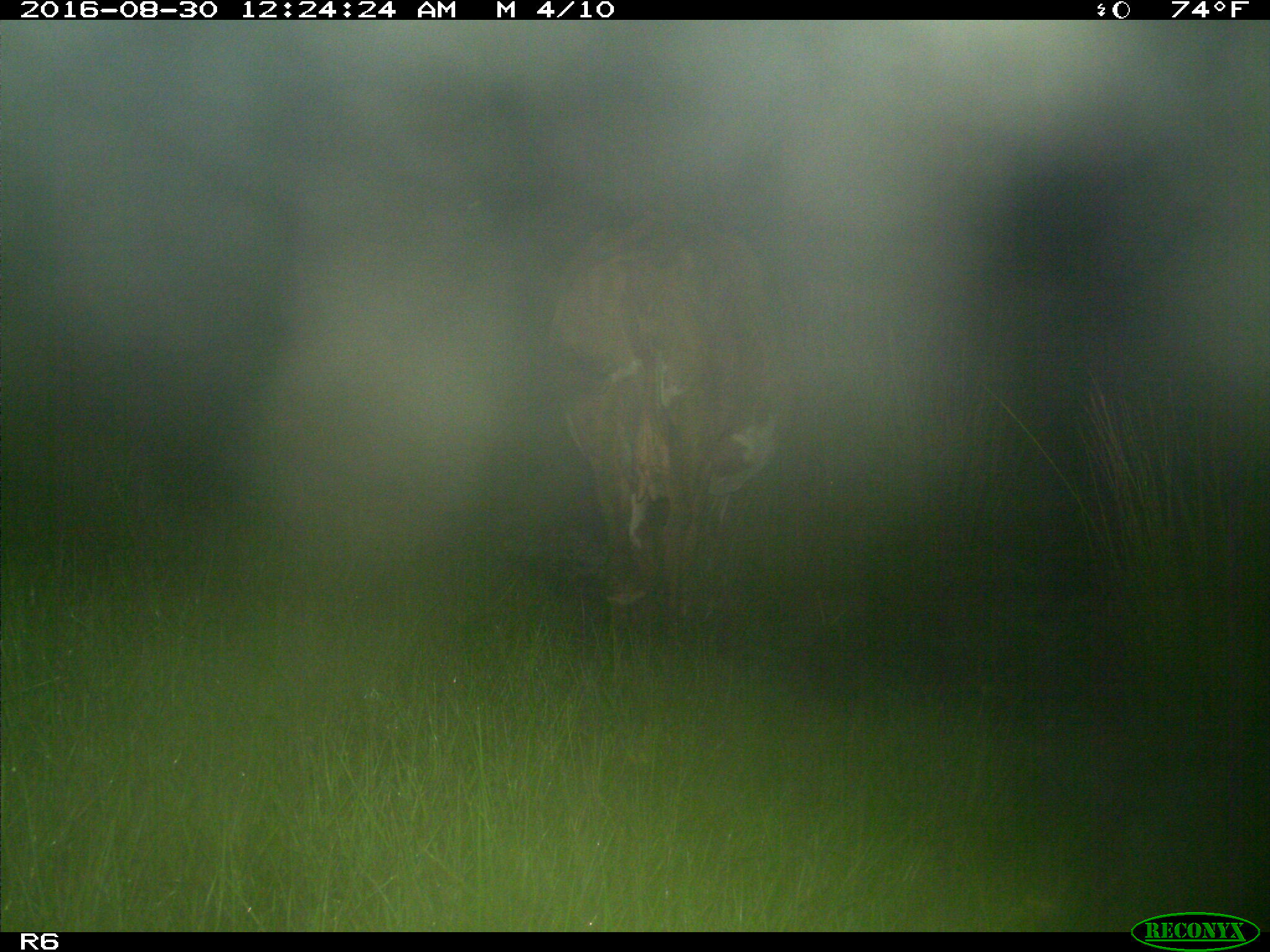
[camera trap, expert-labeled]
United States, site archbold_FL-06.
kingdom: Animalia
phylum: Chordata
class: Mammalia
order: Artiodactyla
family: Bovidae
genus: Bos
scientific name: Bos taurus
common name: domestic cow